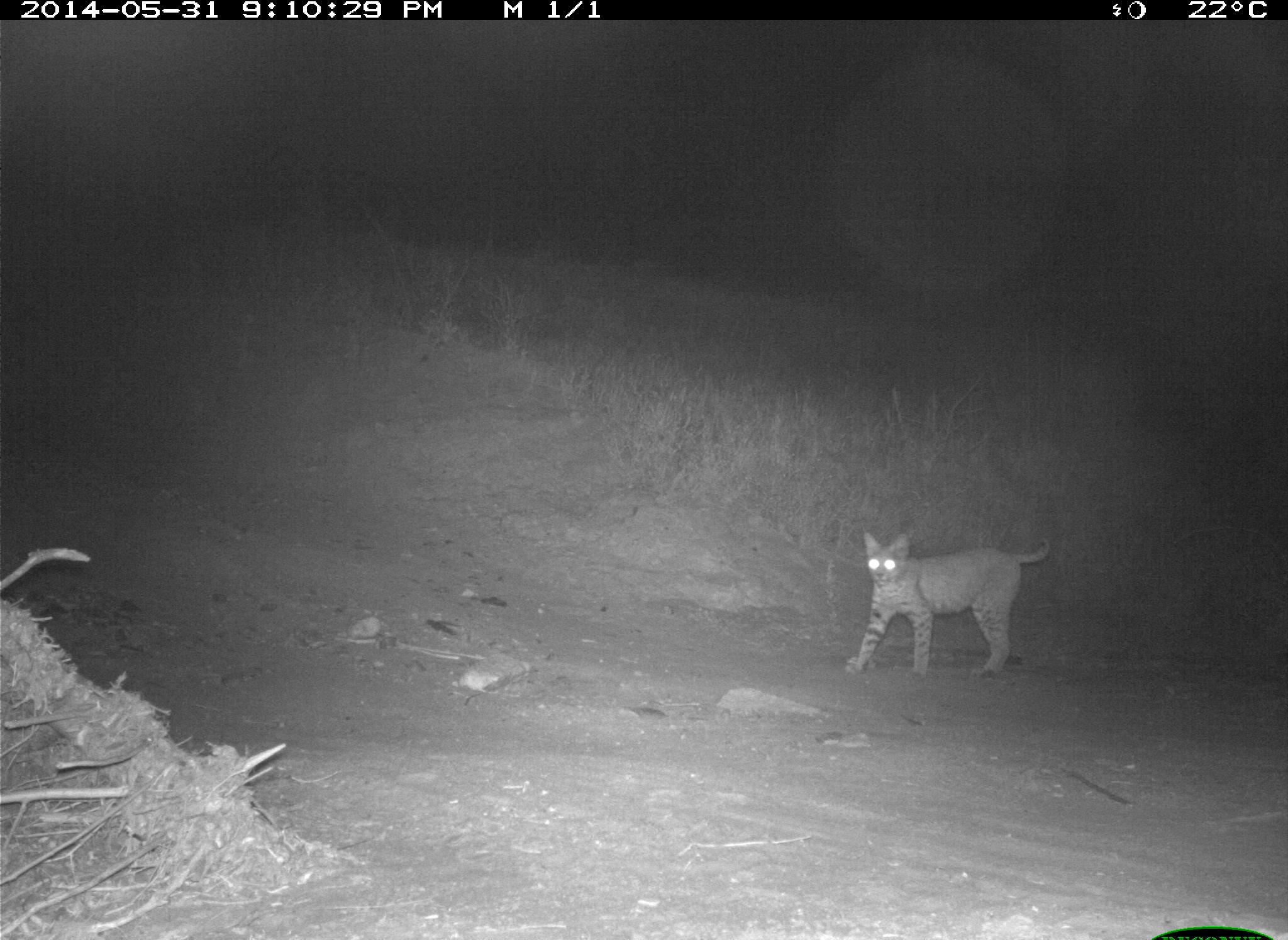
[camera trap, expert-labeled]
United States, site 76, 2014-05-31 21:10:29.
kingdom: Animalia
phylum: Chordata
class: Mammalia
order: Carnivora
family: Felidae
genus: Lynx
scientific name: Lynx rufus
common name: bobcat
Bobcat (Lynx rufus).